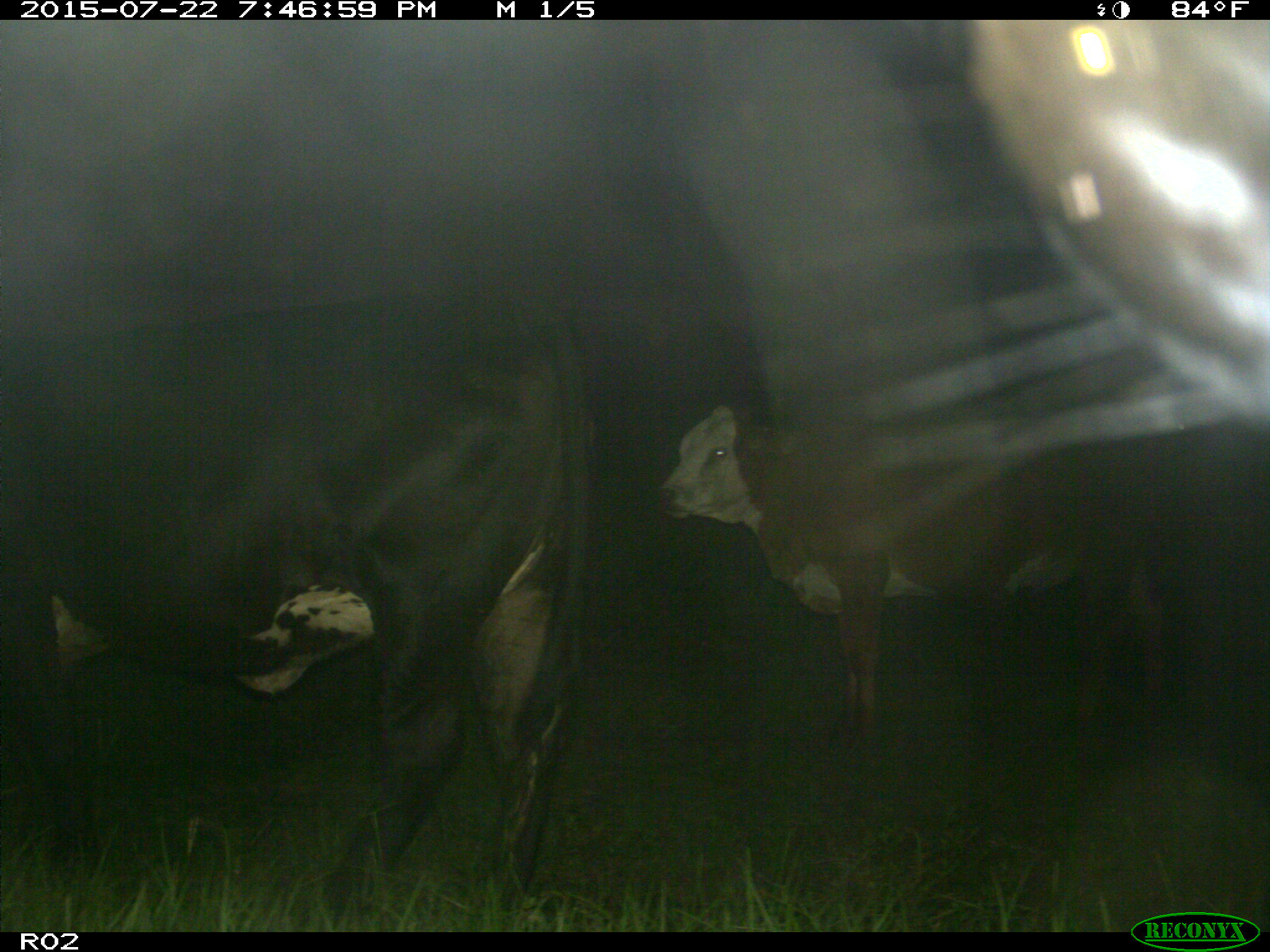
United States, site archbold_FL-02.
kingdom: Animalia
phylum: Chordata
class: Mammalia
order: Artiodactyla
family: Bovidae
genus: Bos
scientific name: Bos taurus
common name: domestic cow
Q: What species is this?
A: Bos taurus (domestic cow).